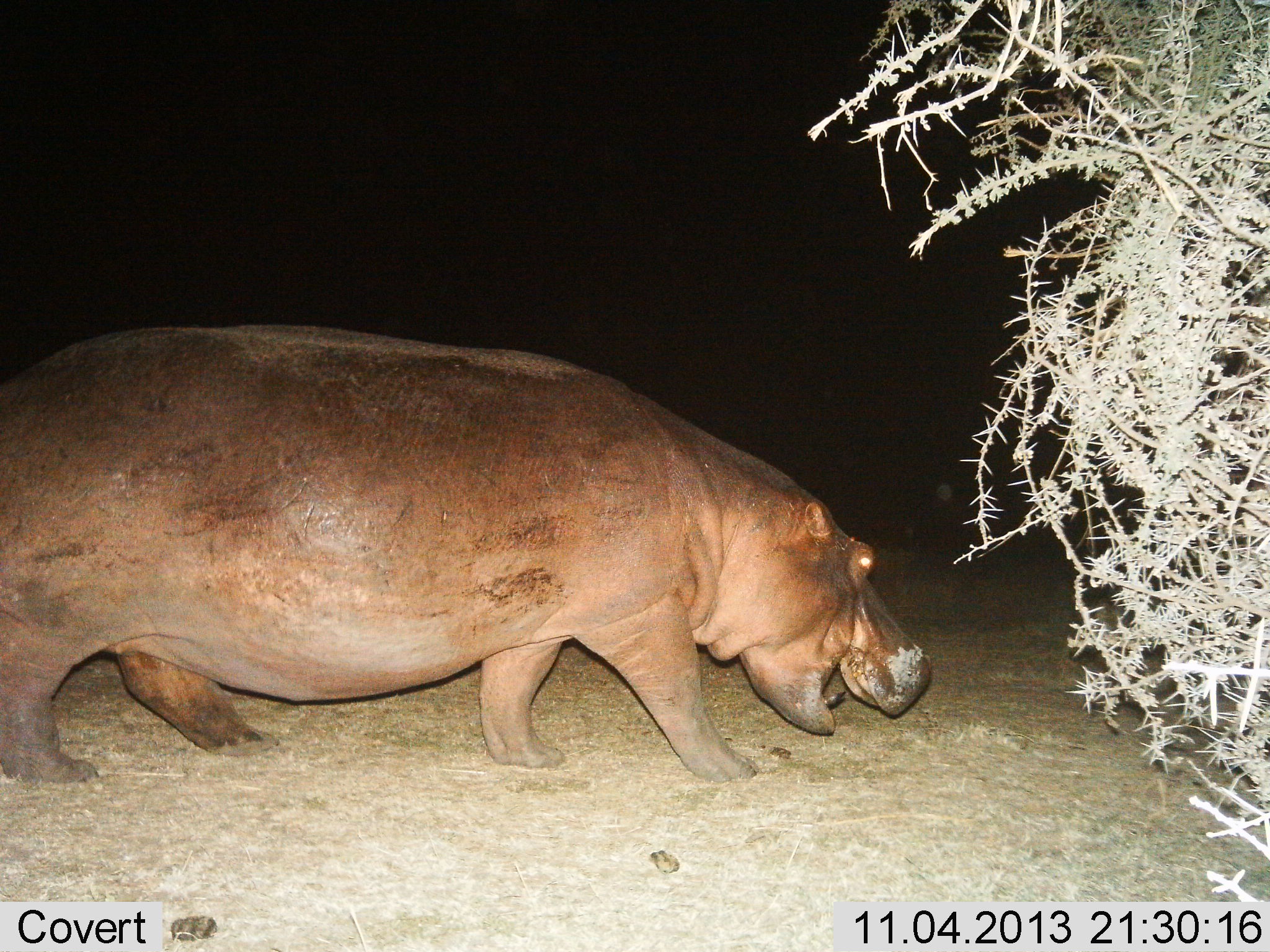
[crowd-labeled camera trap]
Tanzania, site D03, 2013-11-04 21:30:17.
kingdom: Animalia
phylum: Chordata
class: Mammalia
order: Artiodactyla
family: Hippopotamidae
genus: Hippopotamus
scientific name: Hippopotamus amphibius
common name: hippopotamus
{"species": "hippopotamus (Hippopotamus amphibius)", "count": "1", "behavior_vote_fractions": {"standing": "20%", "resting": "0%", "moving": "70%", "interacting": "0%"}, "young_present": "0%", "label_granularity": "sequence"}